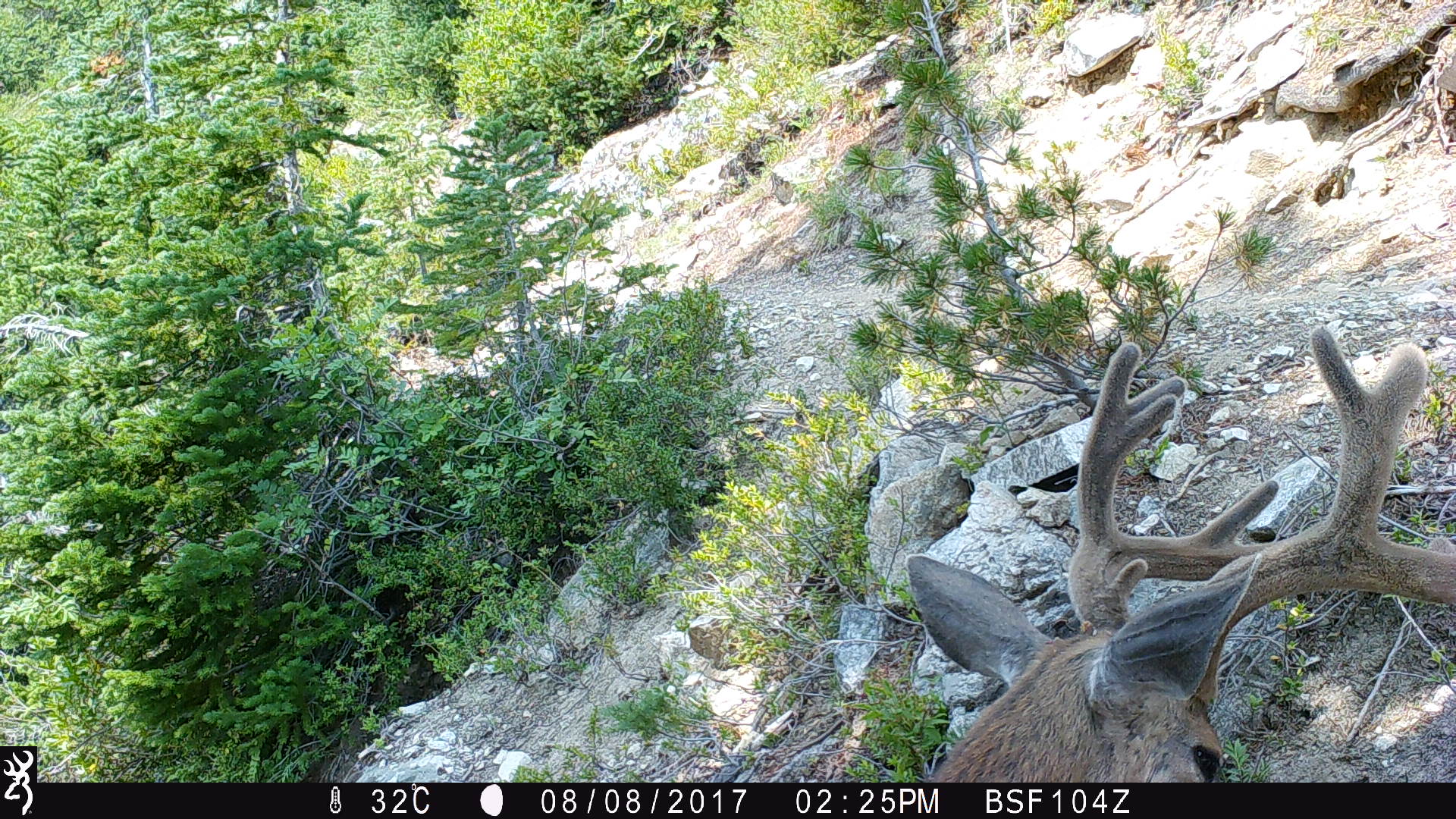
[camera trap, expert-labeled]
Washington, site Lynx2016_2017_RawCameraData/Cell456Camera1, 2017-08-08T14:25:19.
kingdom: Animalia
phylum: Chordata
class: Mammalia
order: Artiodactyla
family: Cervidae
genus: Odocoileus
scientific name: Odocoileus hemionus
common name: mule deer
Odocoileus hemionus (mule deer). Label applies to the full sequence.